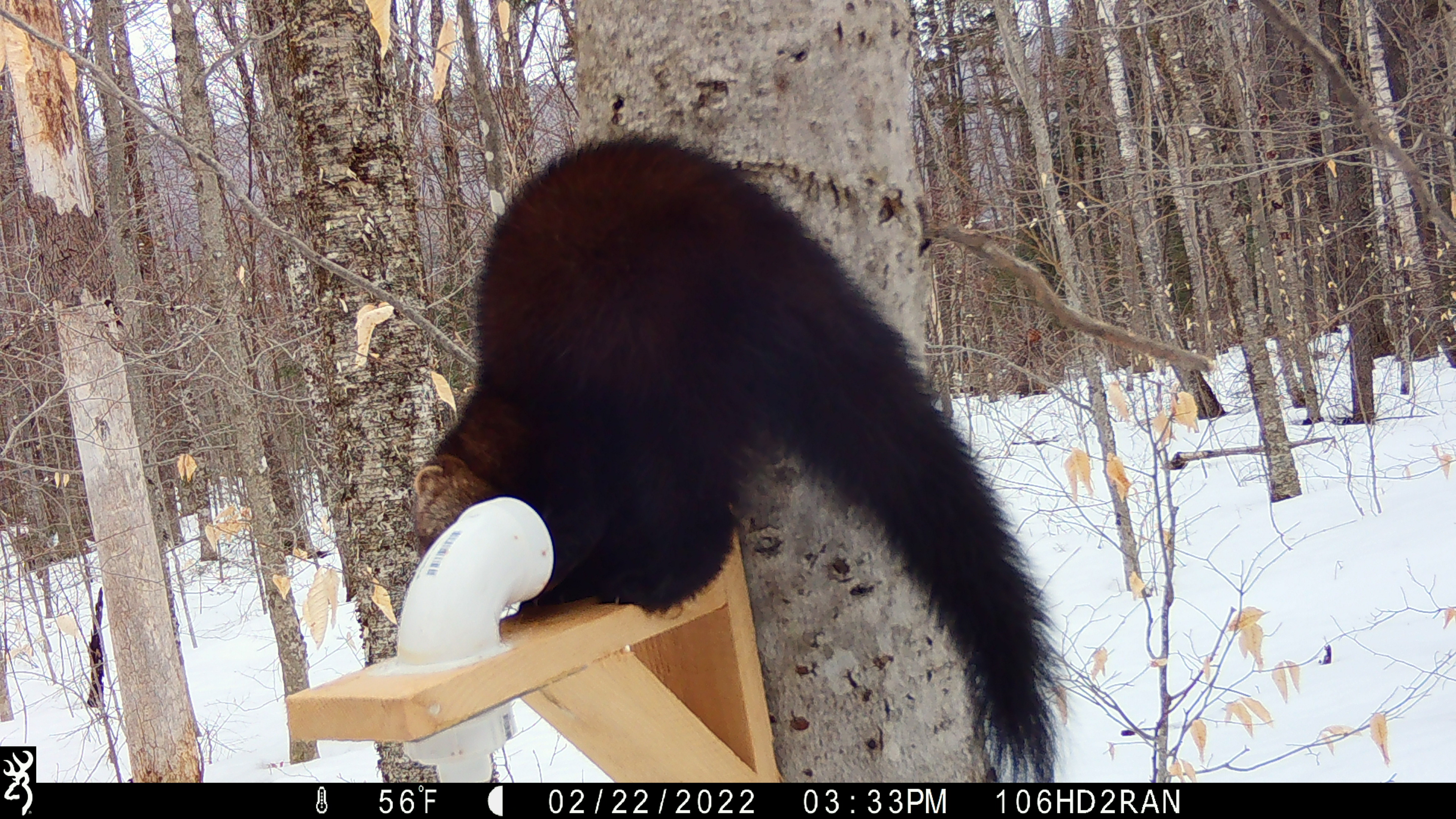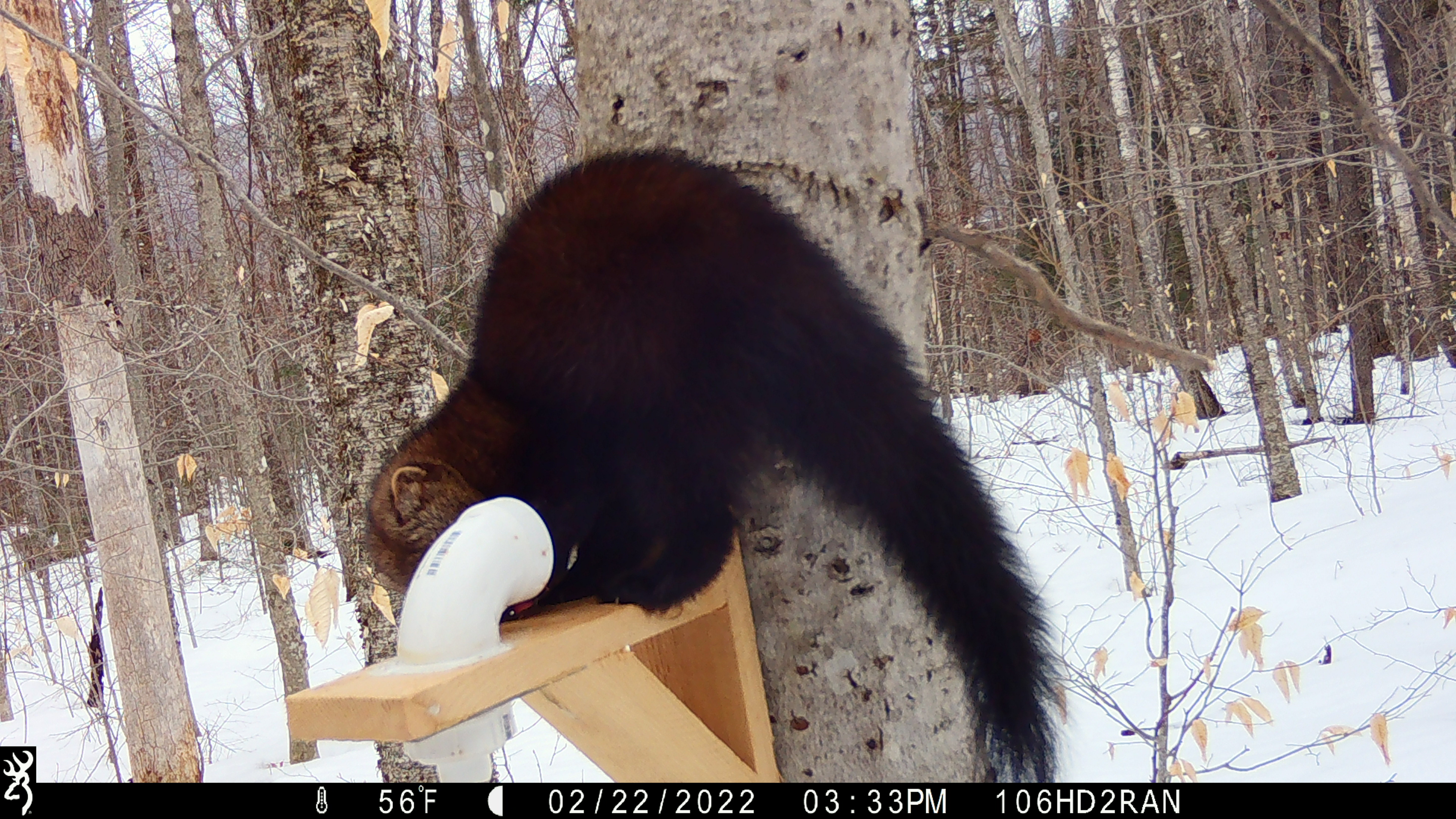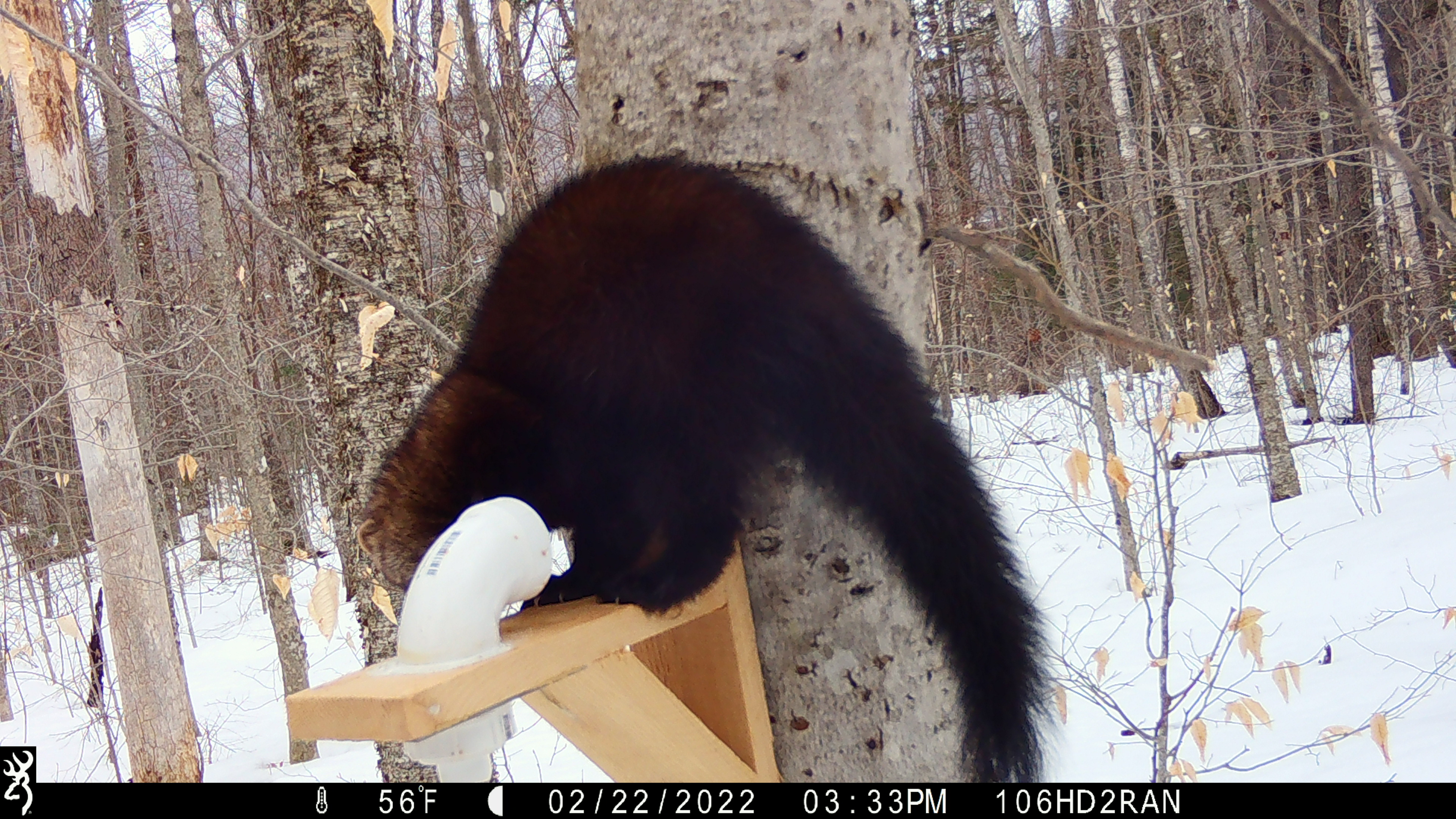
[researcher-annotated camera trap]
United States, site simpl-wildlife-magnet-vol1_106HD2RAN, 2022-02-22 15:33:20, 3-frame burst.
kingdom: Animalia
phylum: Chordata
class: Mammalia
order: Carnivora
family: Mustelidae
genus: Pekania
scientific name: Pekania pennanti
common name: fisher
Fisher (Pekania pennanti).